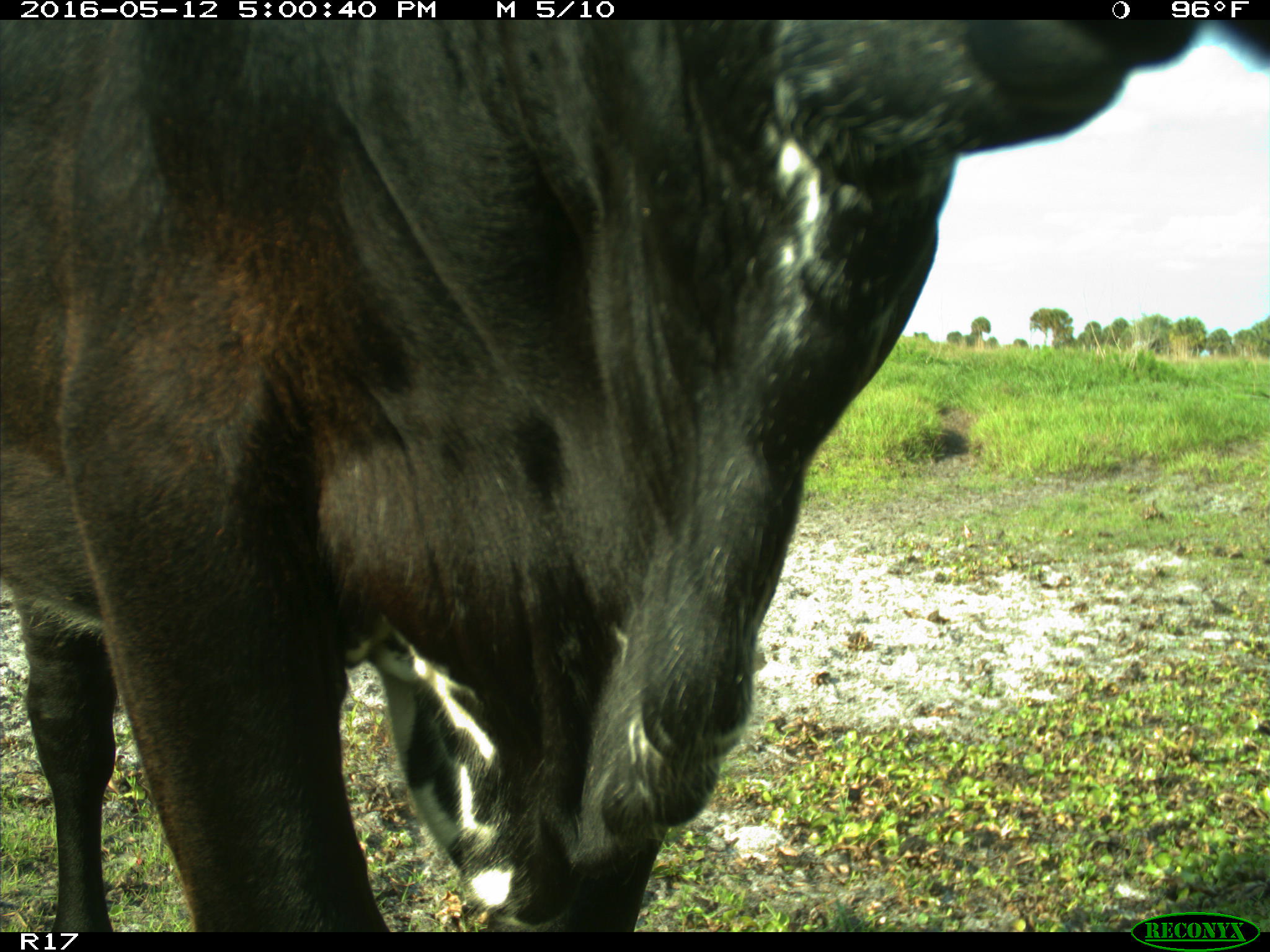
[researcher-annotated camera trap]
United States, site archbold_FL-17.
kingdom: Animalia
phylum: Chordata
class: Mammalia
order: Artiodactyla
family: Bovidae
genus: Bos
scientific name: Bos taurus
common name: domestic cow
Bos taurus (domestic cow).